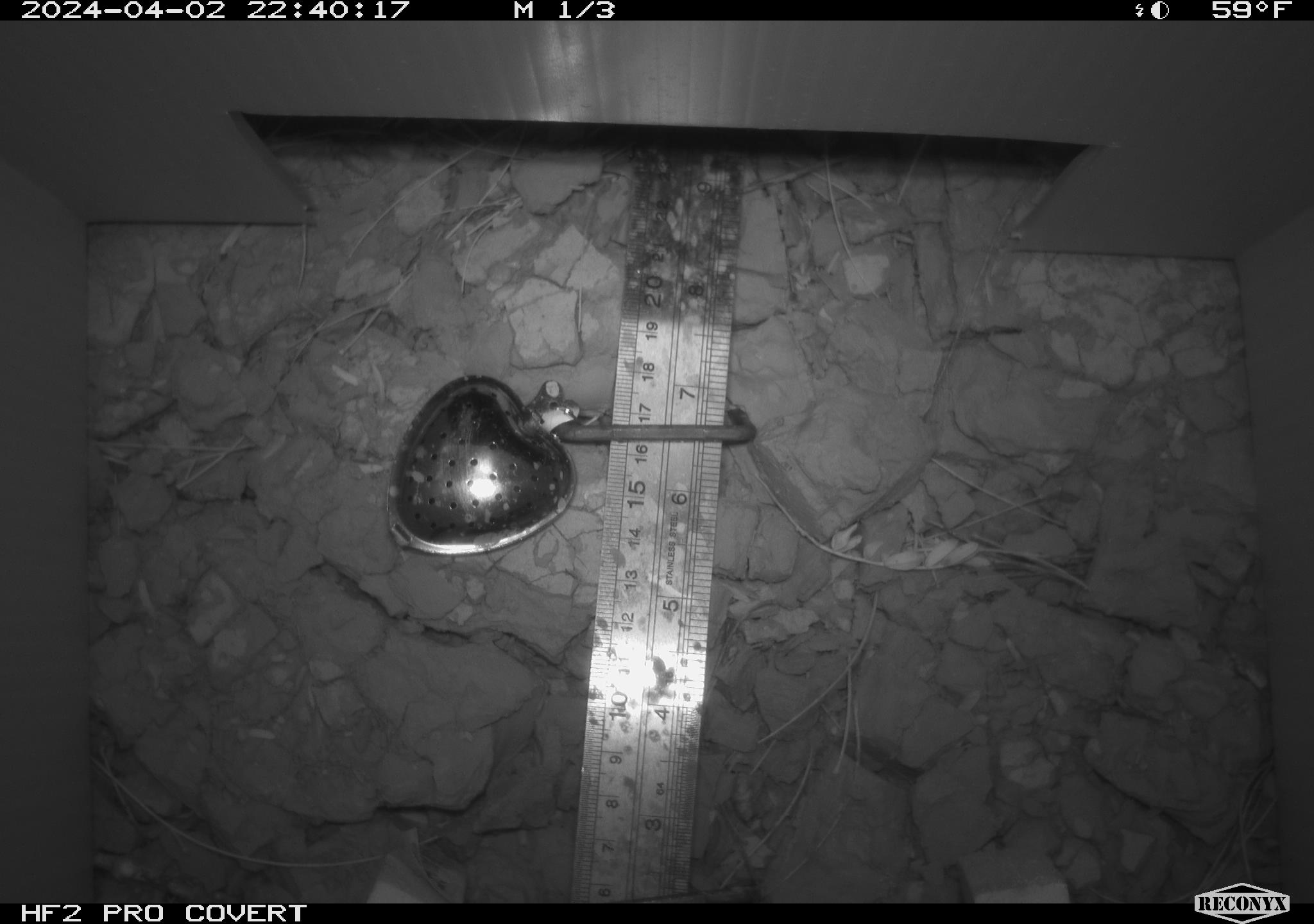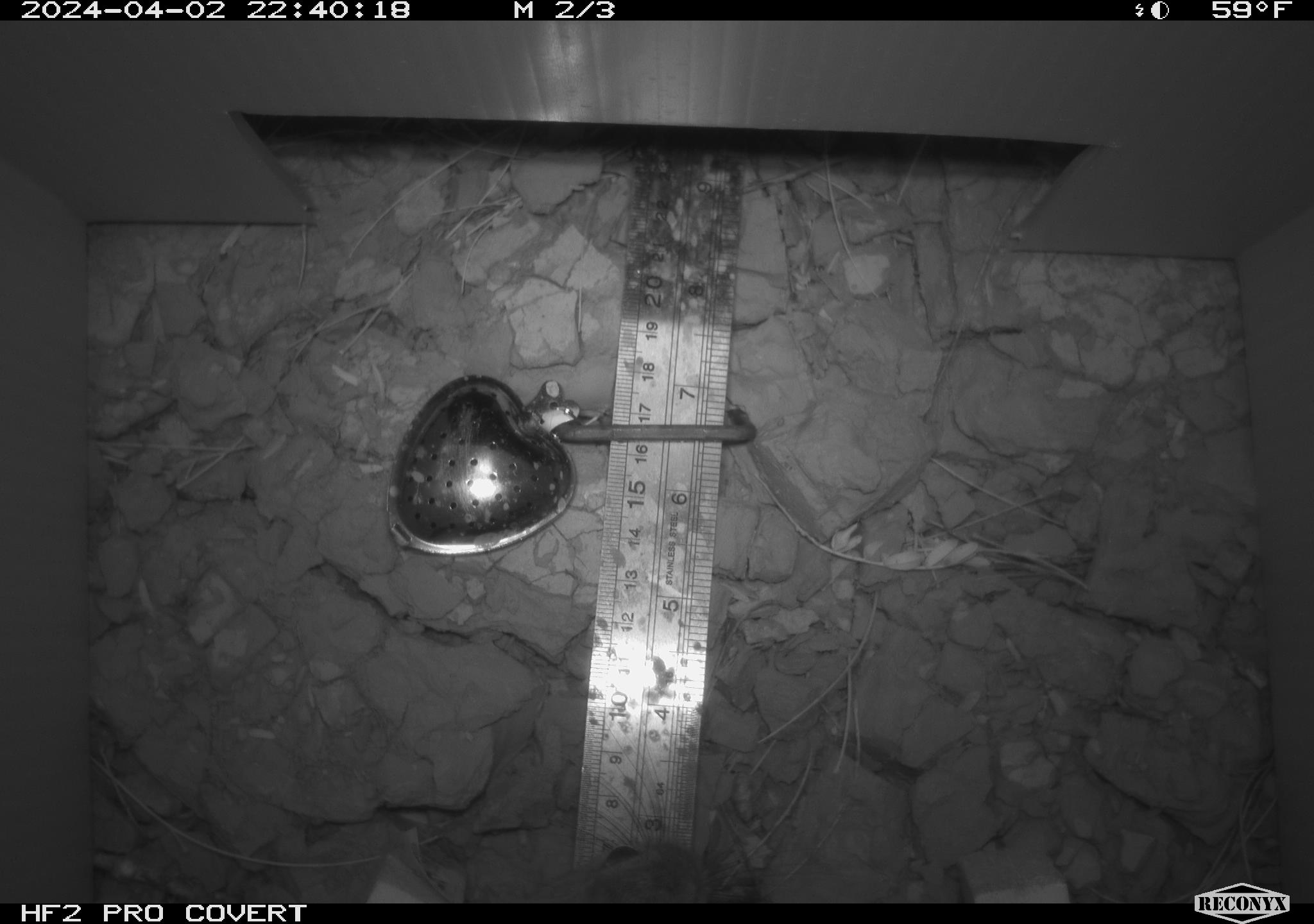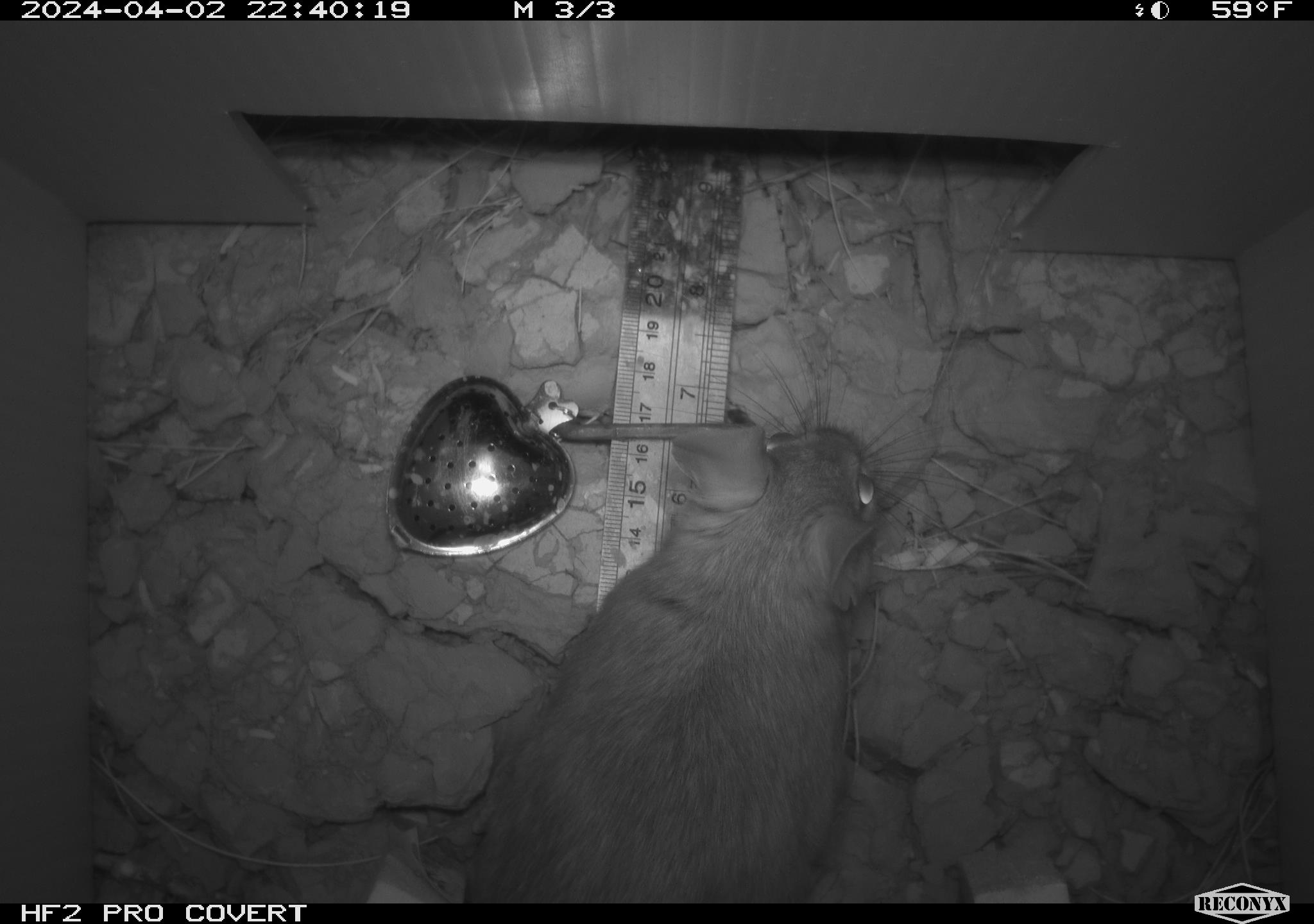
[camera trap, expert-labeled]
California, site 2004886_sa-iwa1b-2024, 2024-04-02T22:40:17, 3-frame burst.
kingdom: Animalia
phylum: Chordata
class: Mammalia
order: Rodentia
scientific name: Rodentia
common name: mouse species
Mouse species (Rodentia).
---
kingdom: Animalia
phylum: Chordata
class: Mammalia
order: Rodentia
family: Cricetidae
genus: Neotoma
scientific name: Neotoma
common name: pack rat or woodrat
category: neotoma species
Neotoma species (pack rat or woodrat) (Neotoma).